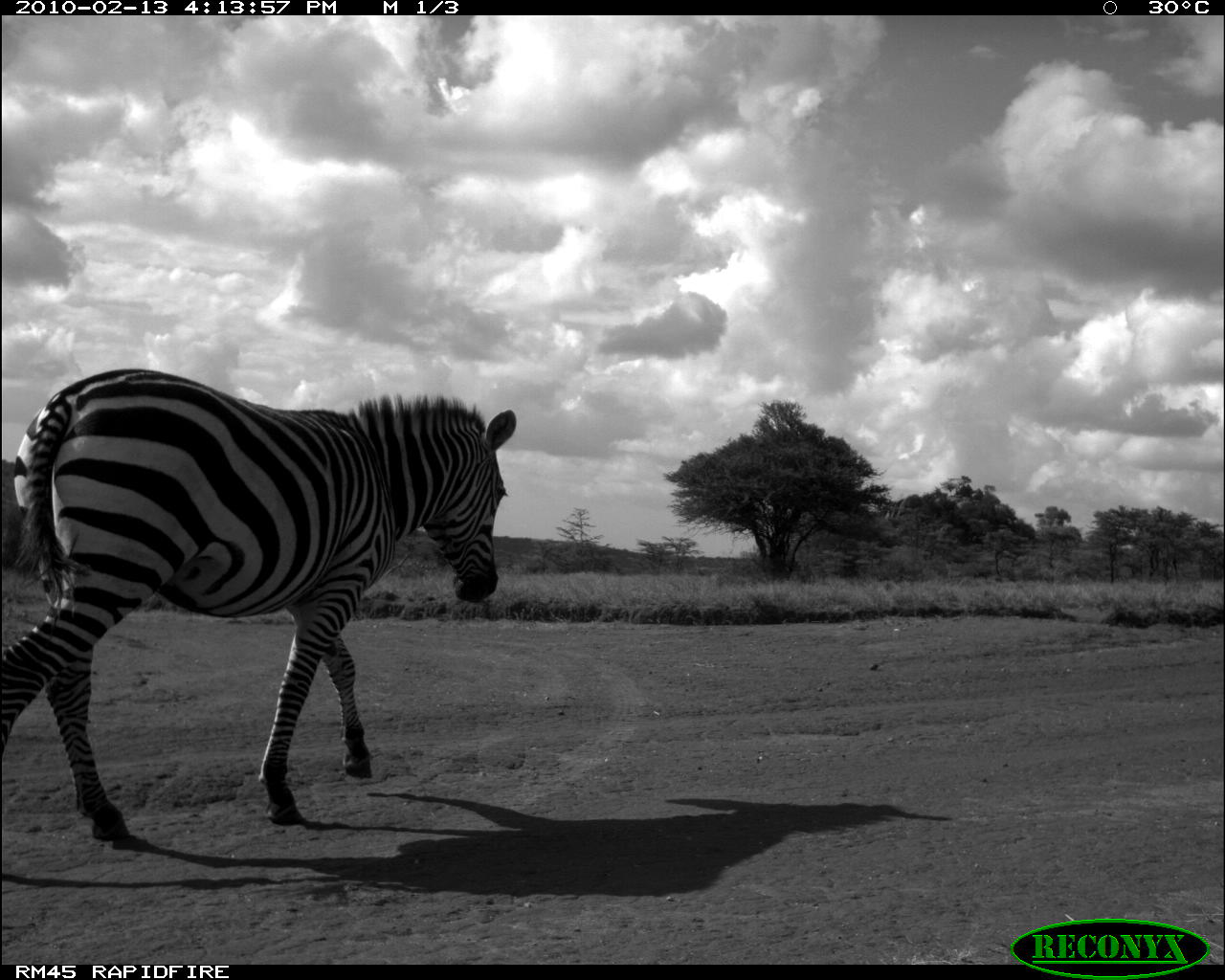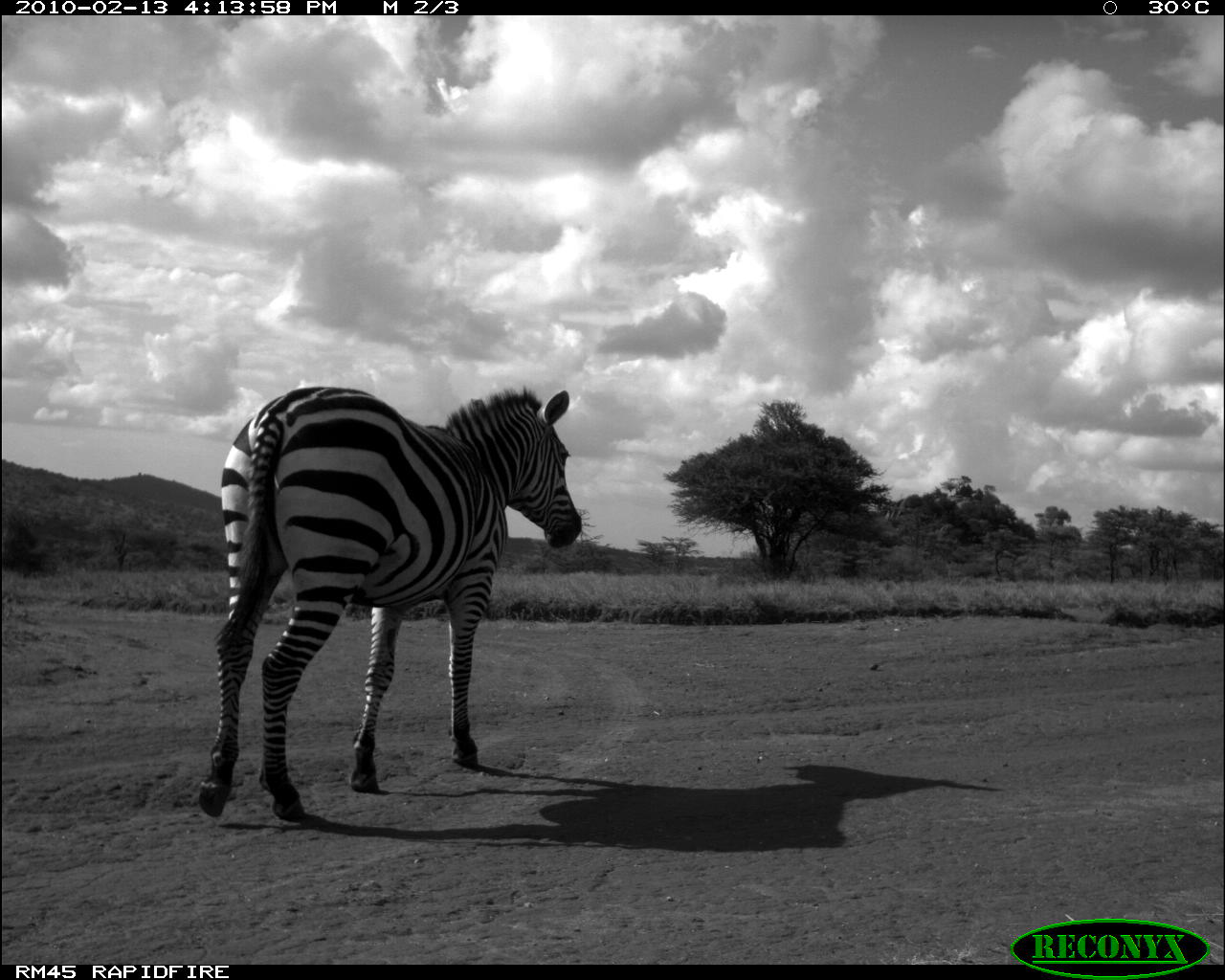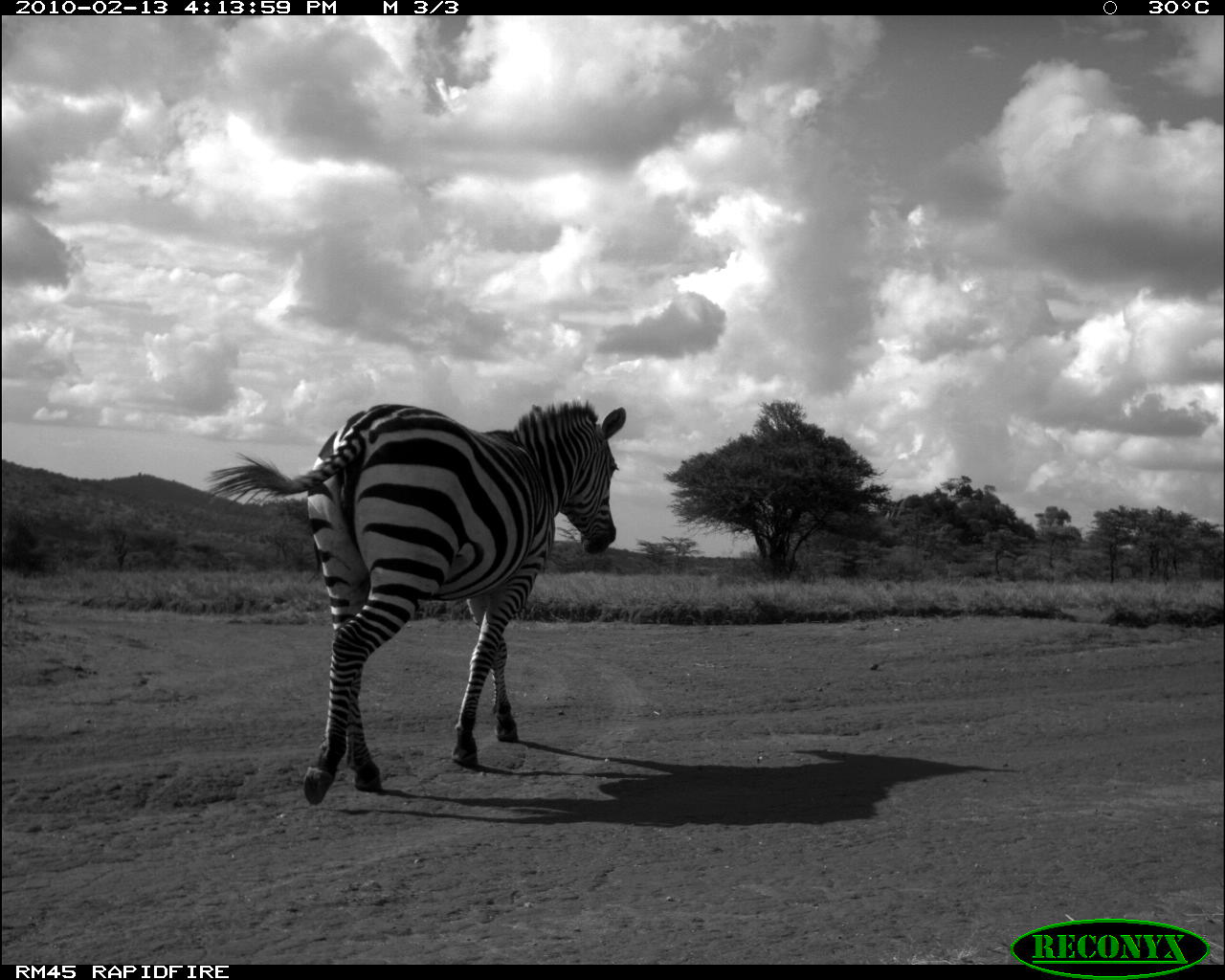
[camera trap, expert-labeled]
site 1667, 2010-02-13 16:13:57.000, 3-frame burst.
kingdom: Animalia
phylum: Chordata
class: Mammalia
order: Perissodactyla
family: Equidae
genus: Equus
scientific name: Equus quagga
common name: plains zebra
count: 1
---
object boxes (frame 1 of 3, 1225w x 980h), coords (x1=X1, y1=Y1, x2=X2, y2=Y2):
equus quagga: (x1=0, y1=366, x2=515, y2=838)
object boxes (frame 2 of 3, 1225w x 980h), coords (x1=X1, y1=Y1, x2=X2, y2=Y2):
equus quagga: (x1=194, y1=384, x2=585, y2=816)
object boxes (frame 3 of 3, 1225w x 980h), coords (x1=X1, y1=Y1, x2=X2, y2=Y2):
equus quagga: (x1=201, y1=398, x2=625, y2=805)